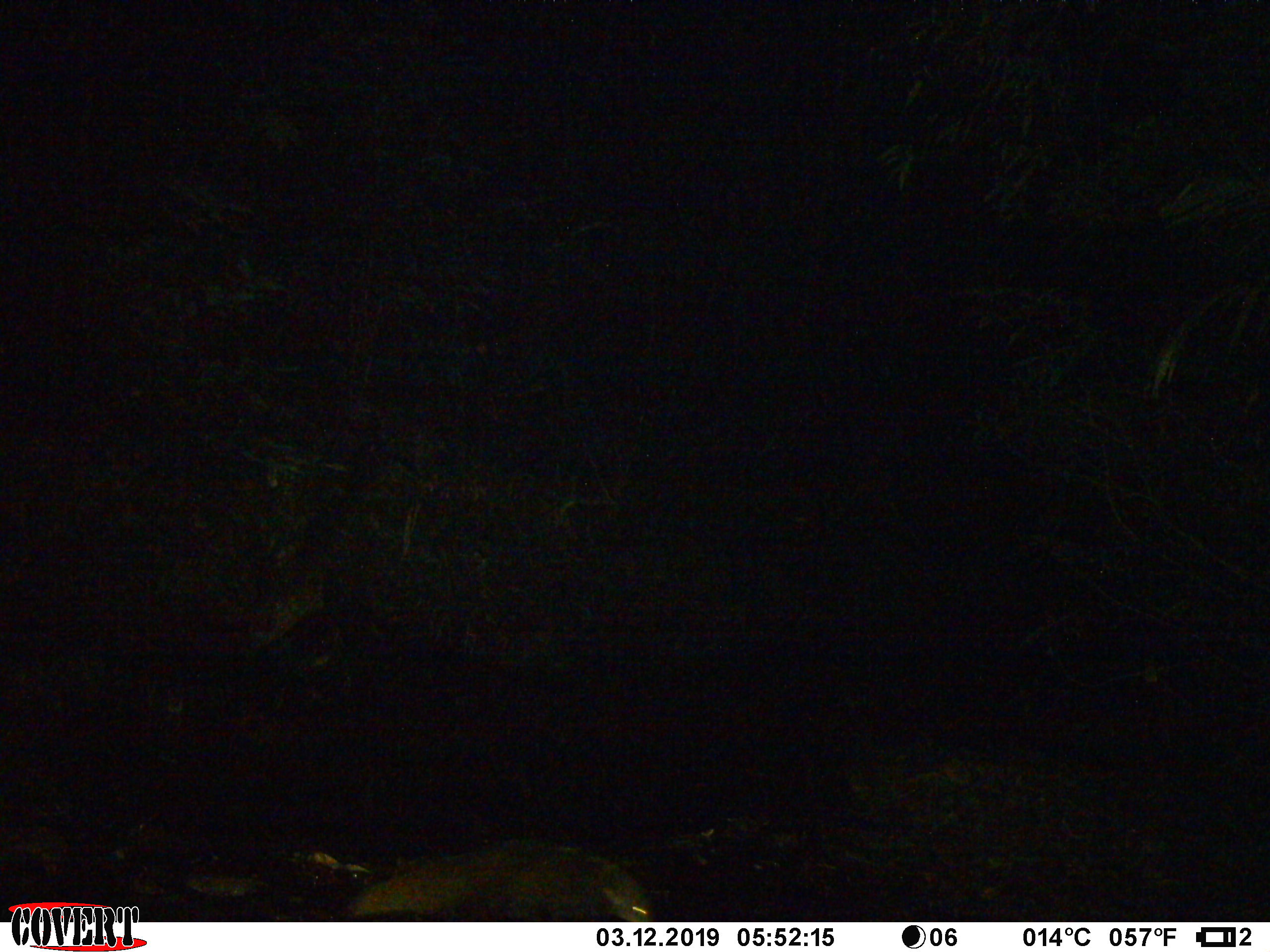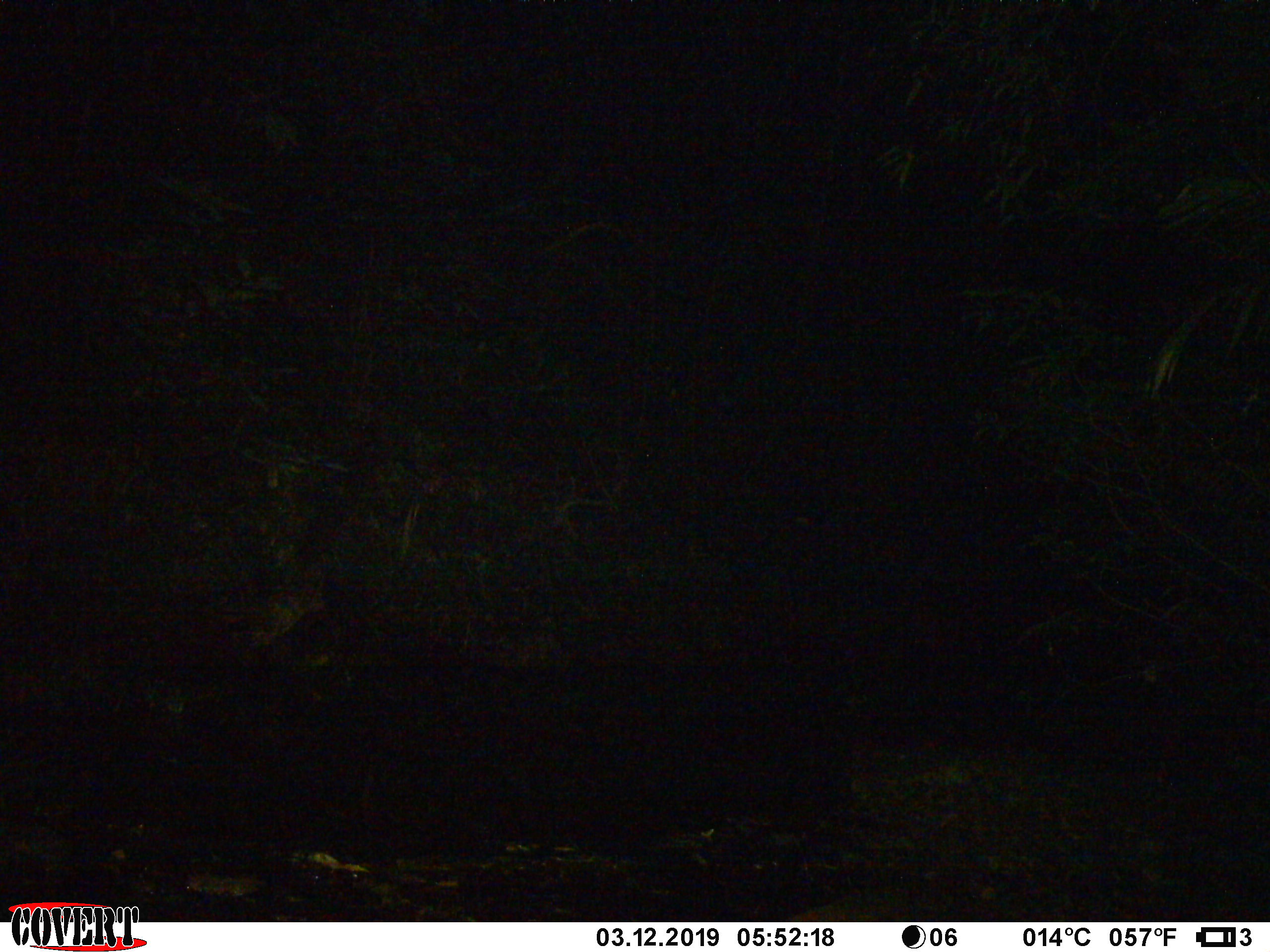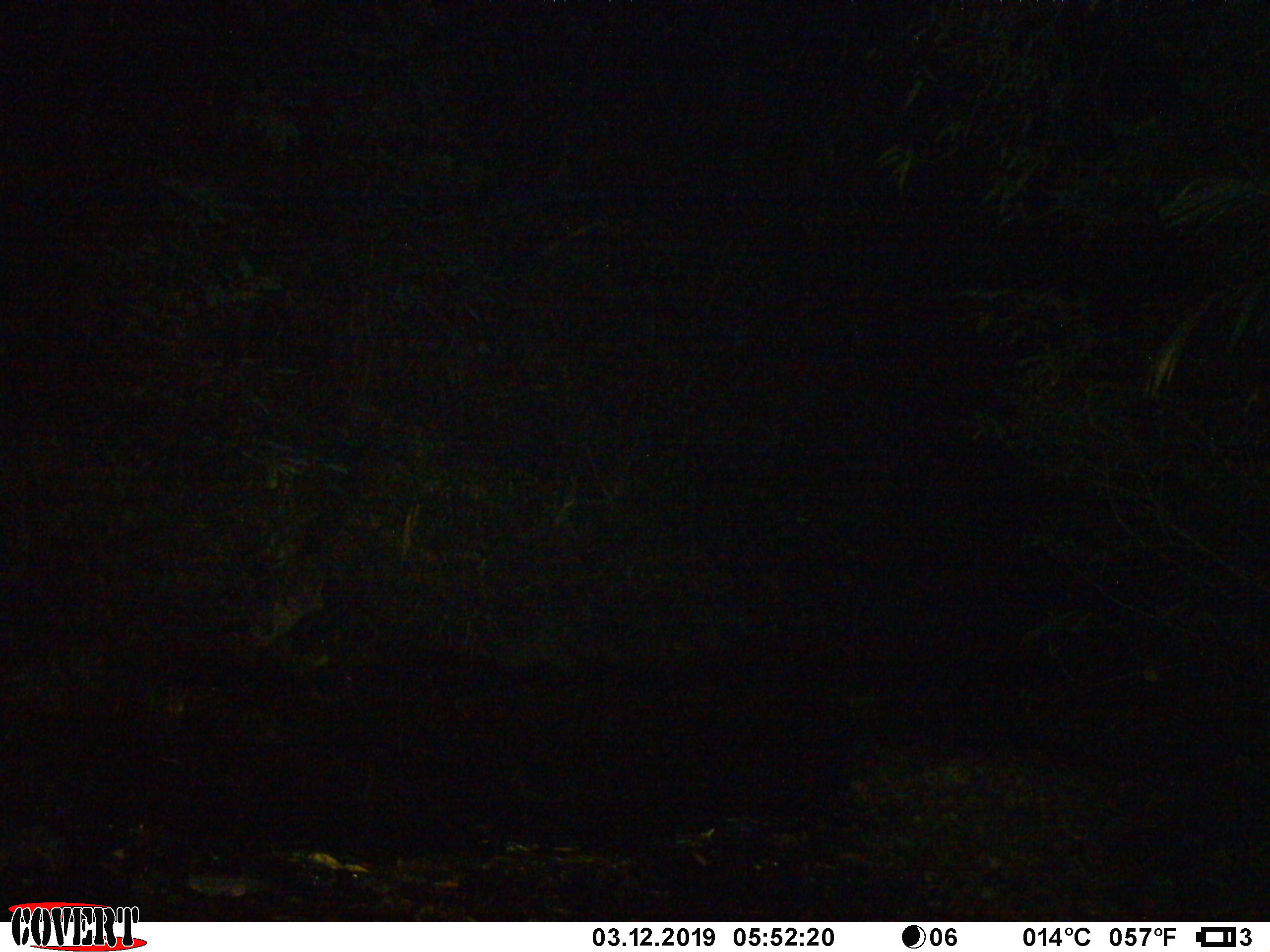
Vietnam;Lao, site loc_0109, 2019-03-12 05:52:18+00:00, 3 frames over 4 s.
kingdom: Animalia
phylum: Chordata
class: Mammalia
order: Carnivora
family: Herpestidae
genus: Urva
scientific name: Urva urva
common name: crab-eating mongoose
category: crab eating mongoose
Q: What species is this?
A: Crab eating mongoose (crab-eating mongoose) (Urva urva).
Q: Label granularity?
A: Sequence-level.